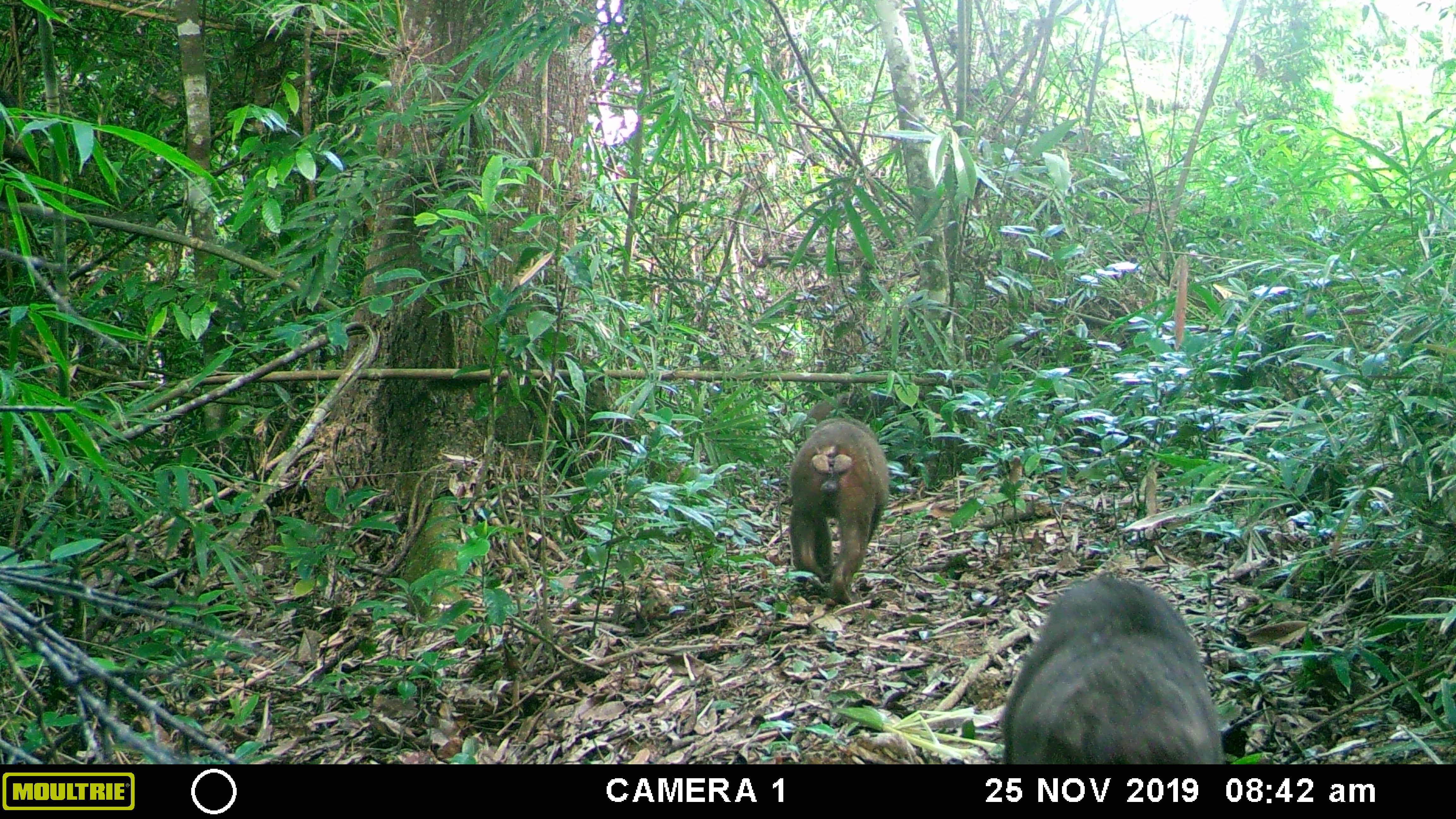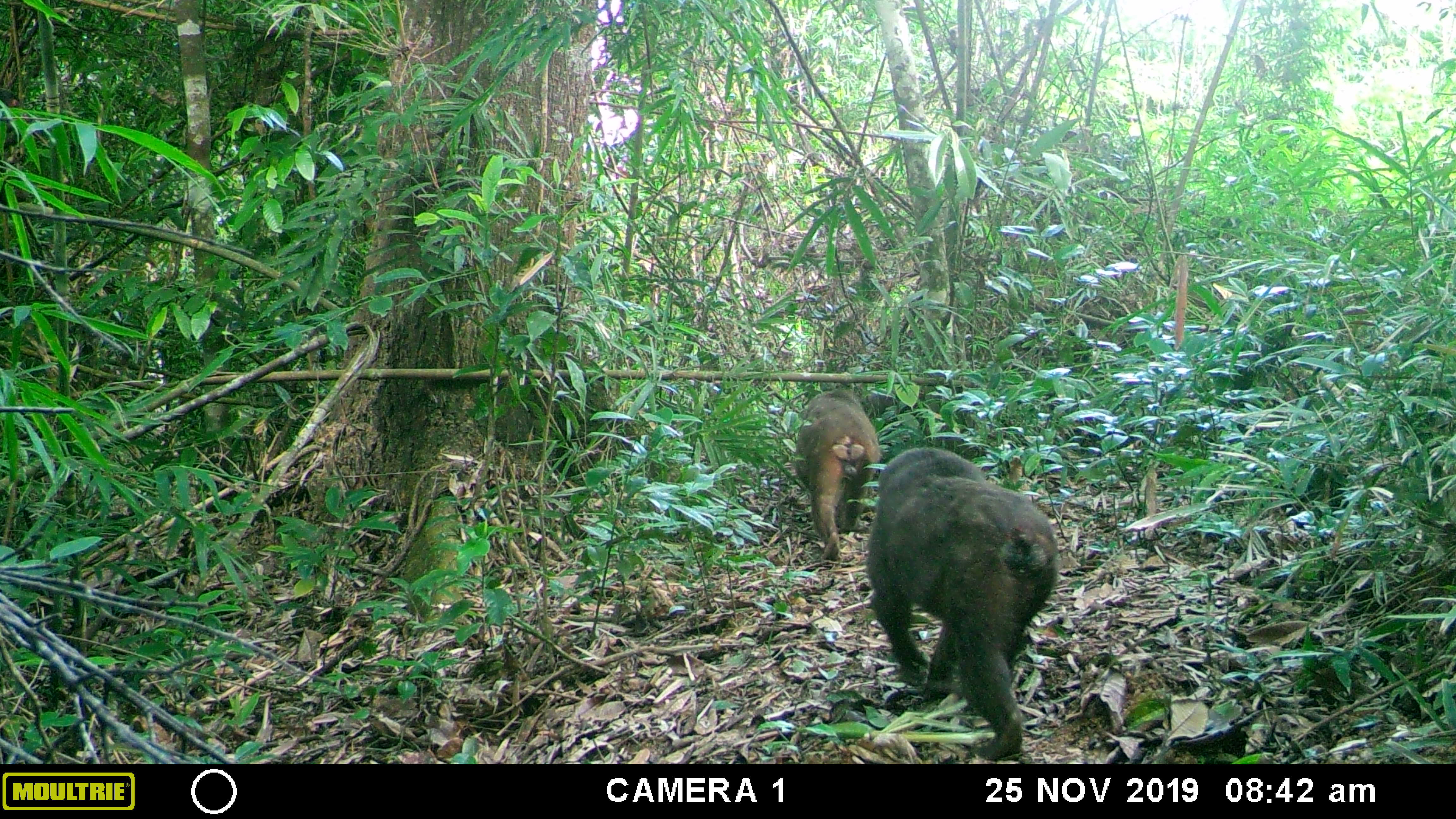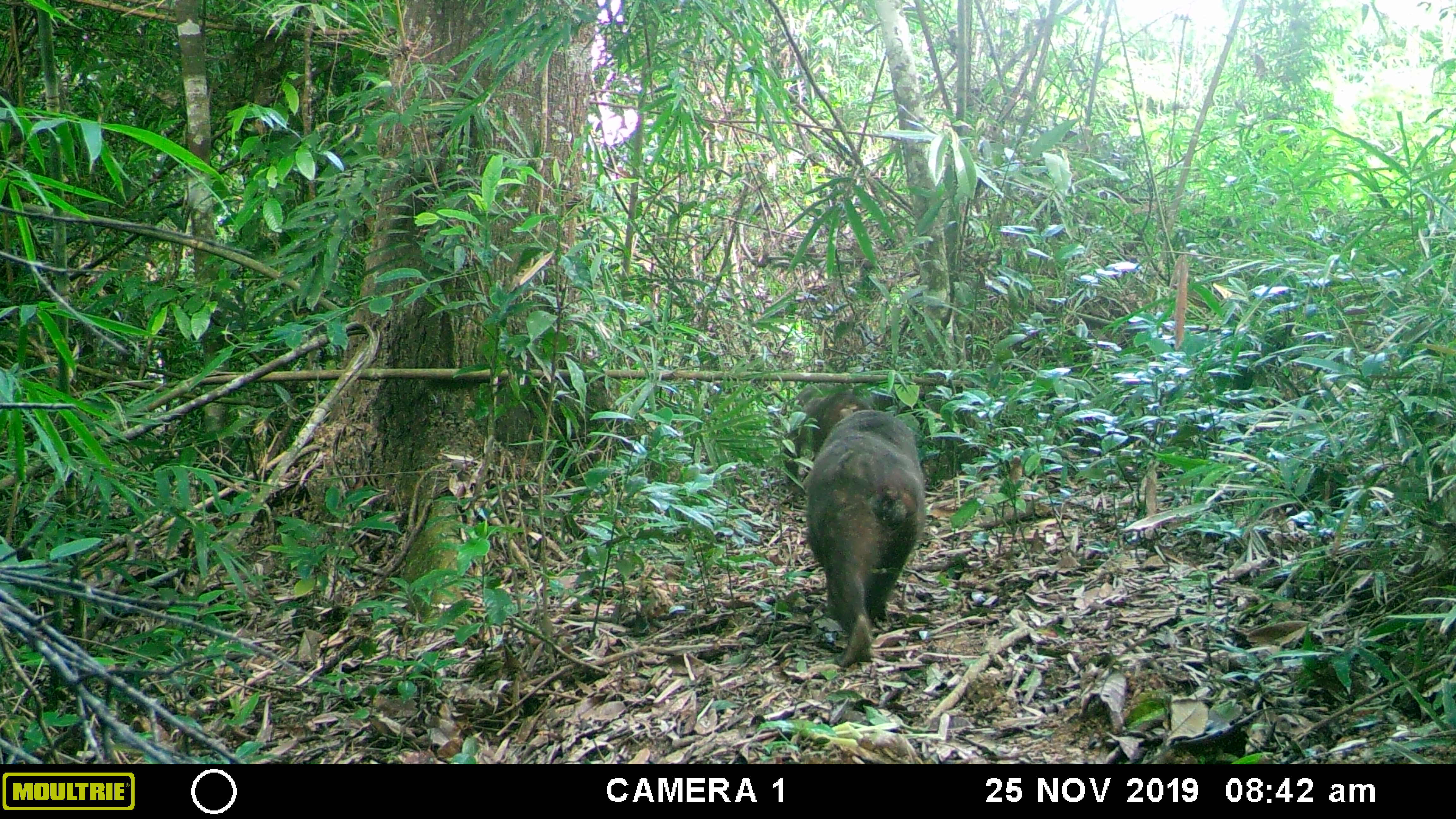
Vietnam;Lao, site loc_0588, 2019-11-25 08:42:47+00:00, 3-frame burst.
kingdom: Animalia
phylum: Chordata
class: Mammalia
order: Primates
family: Cercopithecidae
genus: Macaca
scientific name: Macaca arctoides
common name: stump-tailed macaque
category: stump tailed macaque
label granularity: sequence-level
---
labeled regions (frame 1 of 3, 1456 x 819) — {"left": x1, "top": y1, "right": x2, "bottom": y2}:
stump tailed macaque: {"left": 1001, "top": 571, "right": 1224, "bottom": 764}; {"left": 786, "top": 415, "right": 892, "bottom": 605}; {"left": 804, "top": 392, "right": 853, "bottom": 419}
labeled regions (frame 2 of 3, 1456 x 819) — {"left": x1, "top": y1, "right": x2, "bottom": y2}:
stump tailed macaque: {"left": 867, "top": 445, "right": 1060, "bottom": 762}; {"left": 794, "top": 390, "right": 881, "bottom": 561}; {"left": 867, "top": 372, "right": 949, "bottom": 418}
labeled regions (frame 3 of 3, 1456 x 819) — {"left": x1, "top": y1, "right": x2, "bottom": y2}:
stump tailed macaque: {"left": 805, "top": 408, "right": 927, "bottom": 666}; {"left": 794, "top": 384, "right": 863, "bottom": 496}; {"left": 866, "top": 368, "right": 948, "bottom": 411}